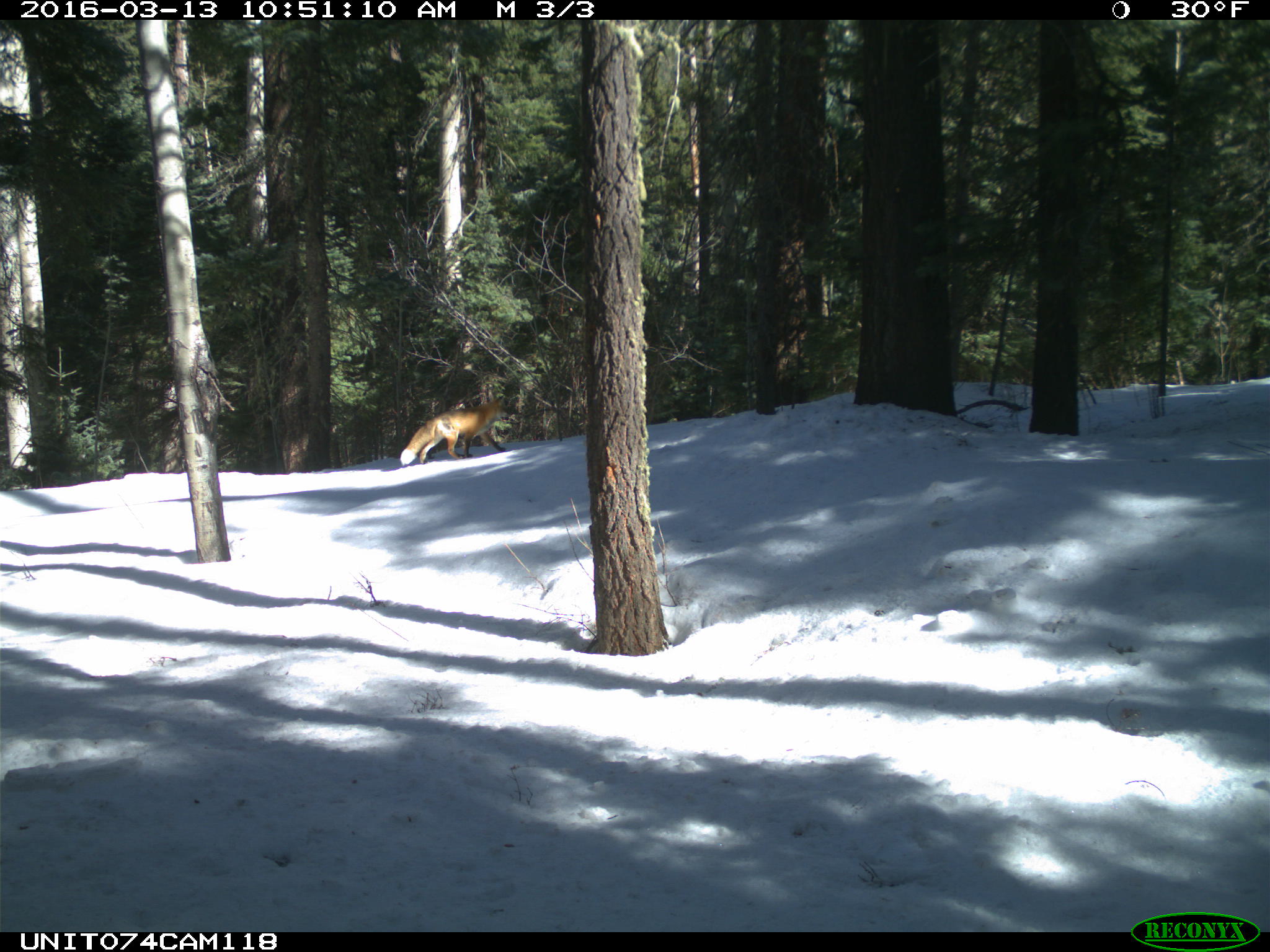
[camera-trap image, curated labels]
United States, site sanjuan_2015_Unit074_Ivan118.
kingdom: Animalia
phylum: Chordata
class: Mammalia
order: Carnivora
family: Canidae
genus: Vulpes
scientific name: Vulpes vulpes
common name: red fox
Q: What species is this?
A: Vulpes vulpes (red fox).